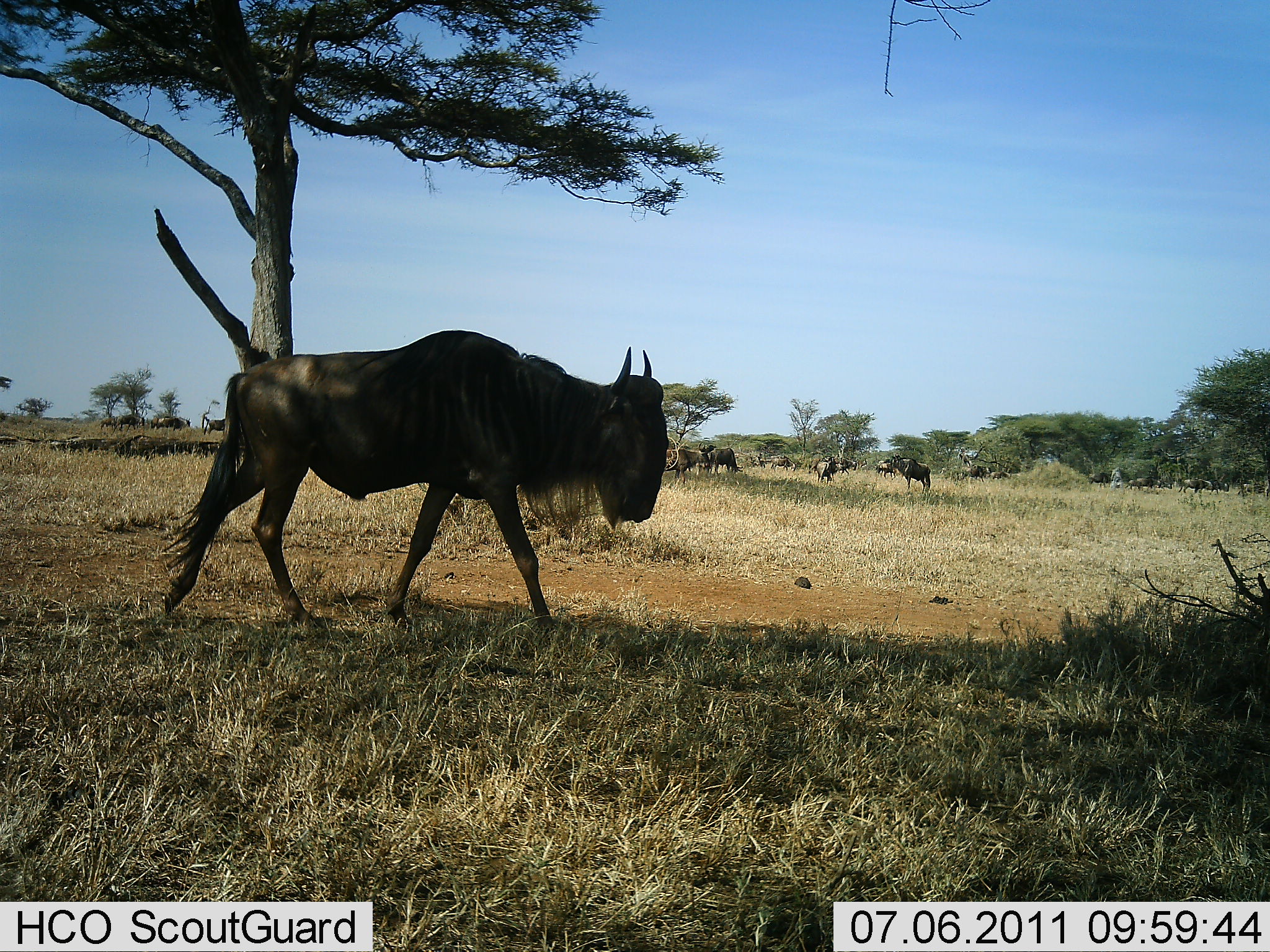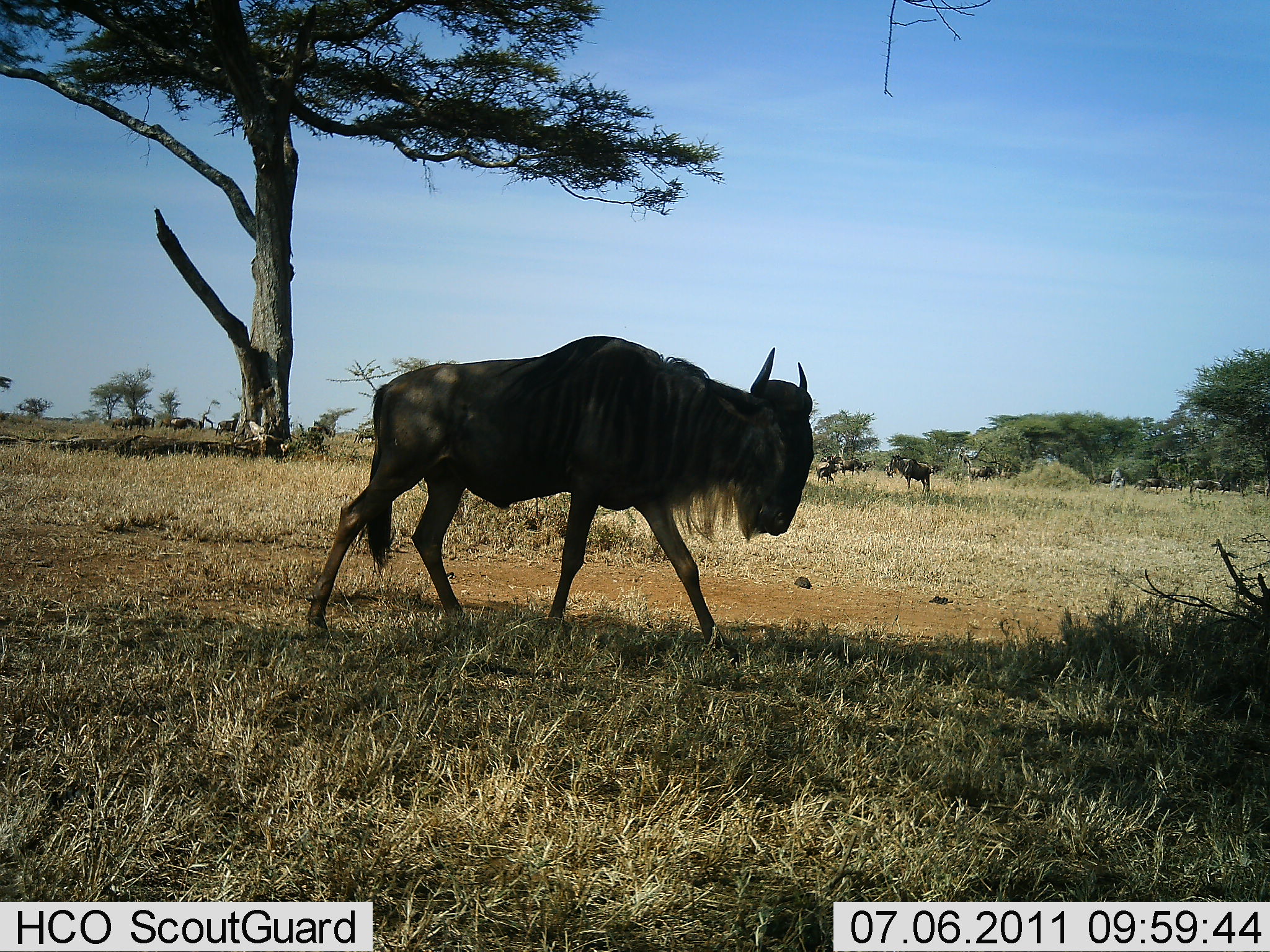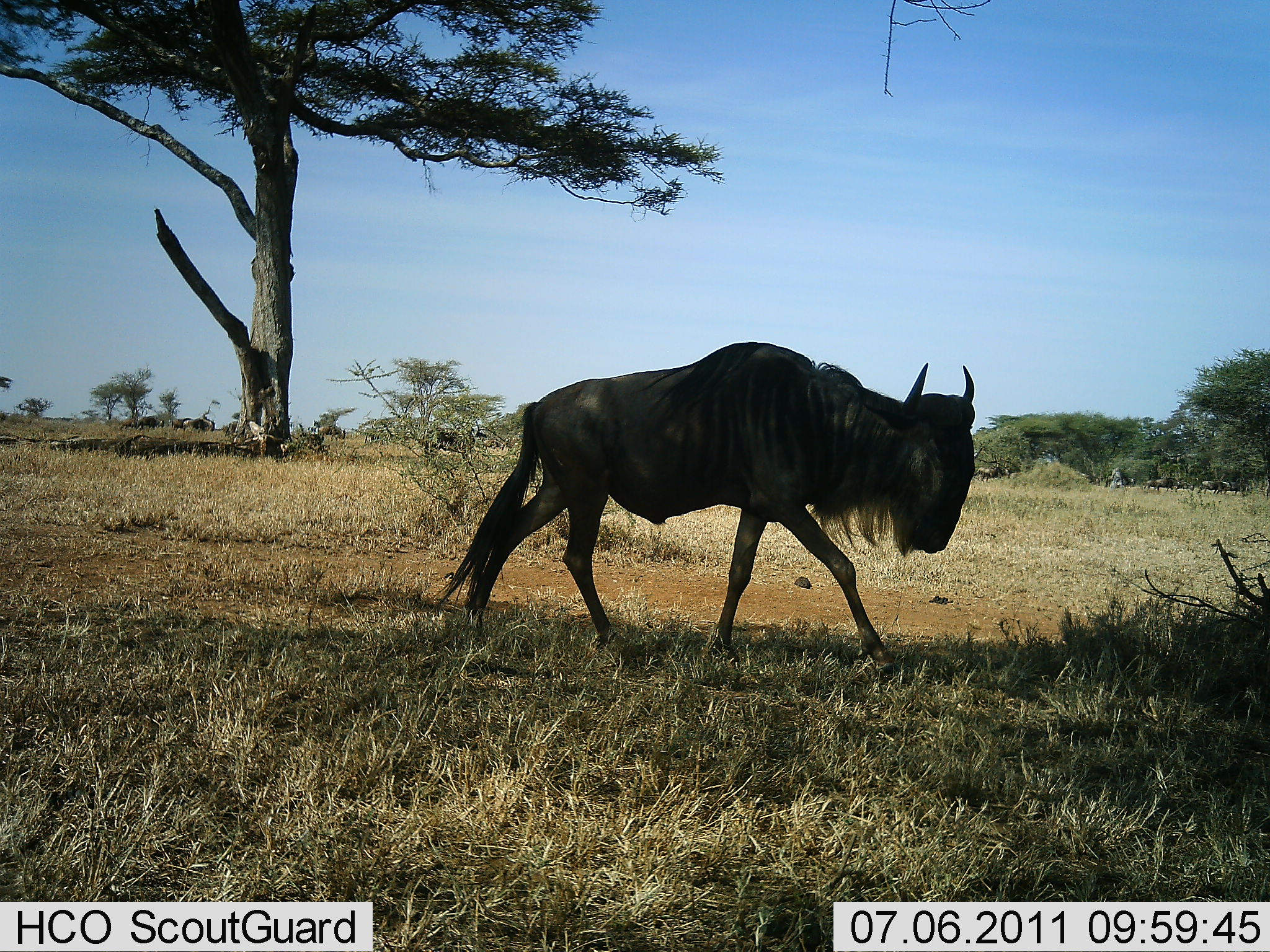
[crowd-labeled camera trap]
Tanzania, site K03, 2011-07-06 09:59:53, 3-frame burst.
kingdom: Animalia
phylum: Chordata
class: Mammalia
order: Artiodactyla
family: Bovidae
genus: Connochaetes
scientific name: Connochaetes taurinus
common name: blue wildebeest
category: wildebeest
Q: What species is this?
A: Wildebeest (blue wildebeest) (Connochaetes taurinus).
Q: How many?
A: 11-50.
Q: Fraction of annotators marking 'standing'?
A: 6%.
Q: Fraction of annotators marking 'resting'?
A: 0%.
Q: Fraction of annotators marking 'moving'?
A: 100%.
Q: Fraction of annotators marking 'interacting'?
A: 0%.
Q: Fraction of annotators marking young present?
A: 0%.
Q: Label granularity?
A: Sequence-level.